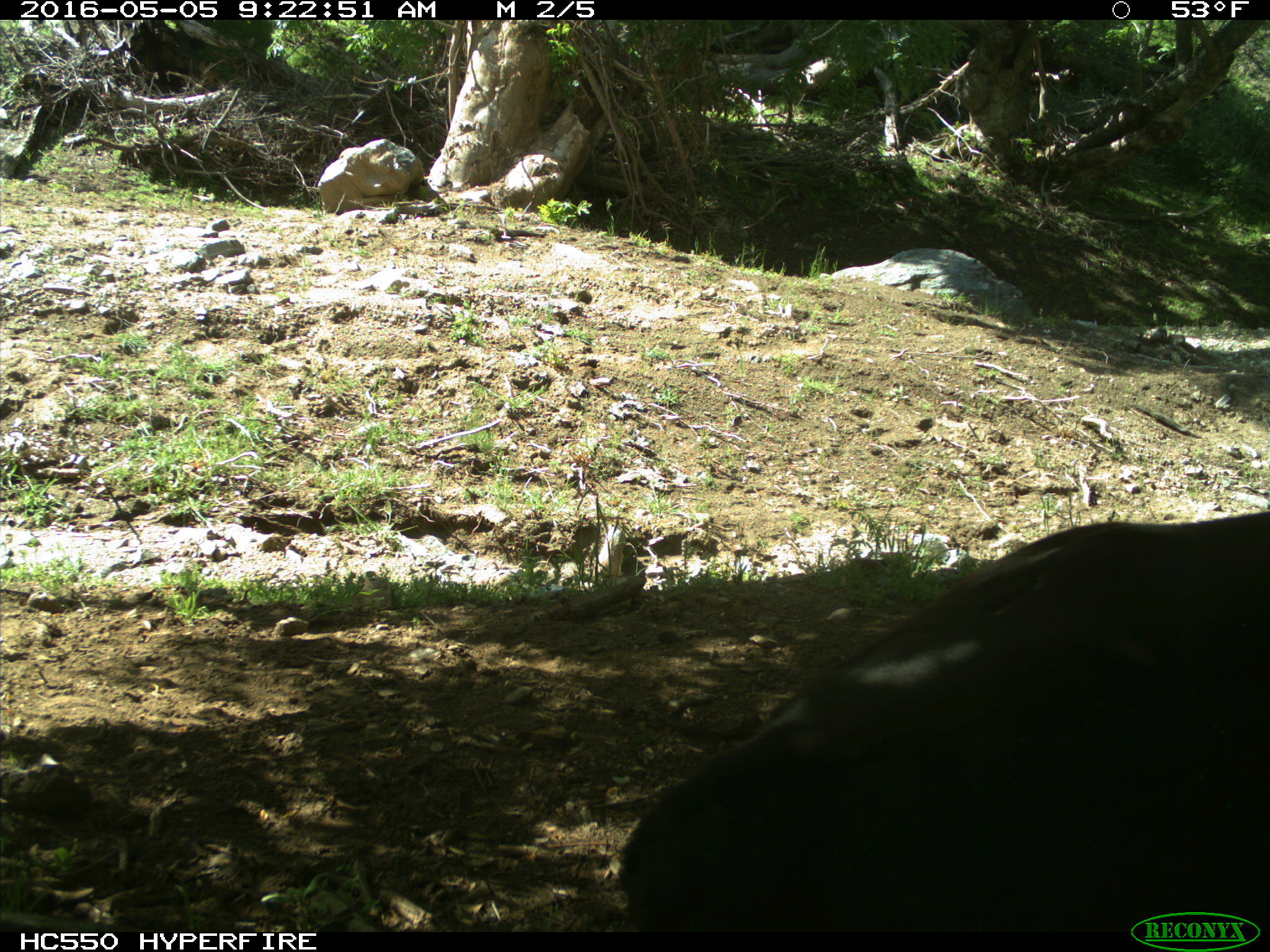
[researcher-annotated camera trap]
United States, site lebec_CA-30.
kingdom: Animalia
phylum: Chordata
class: Mammalia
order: Artiodactyla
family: Bovidae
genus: Bos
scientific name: Bos taurus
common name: domestic cow